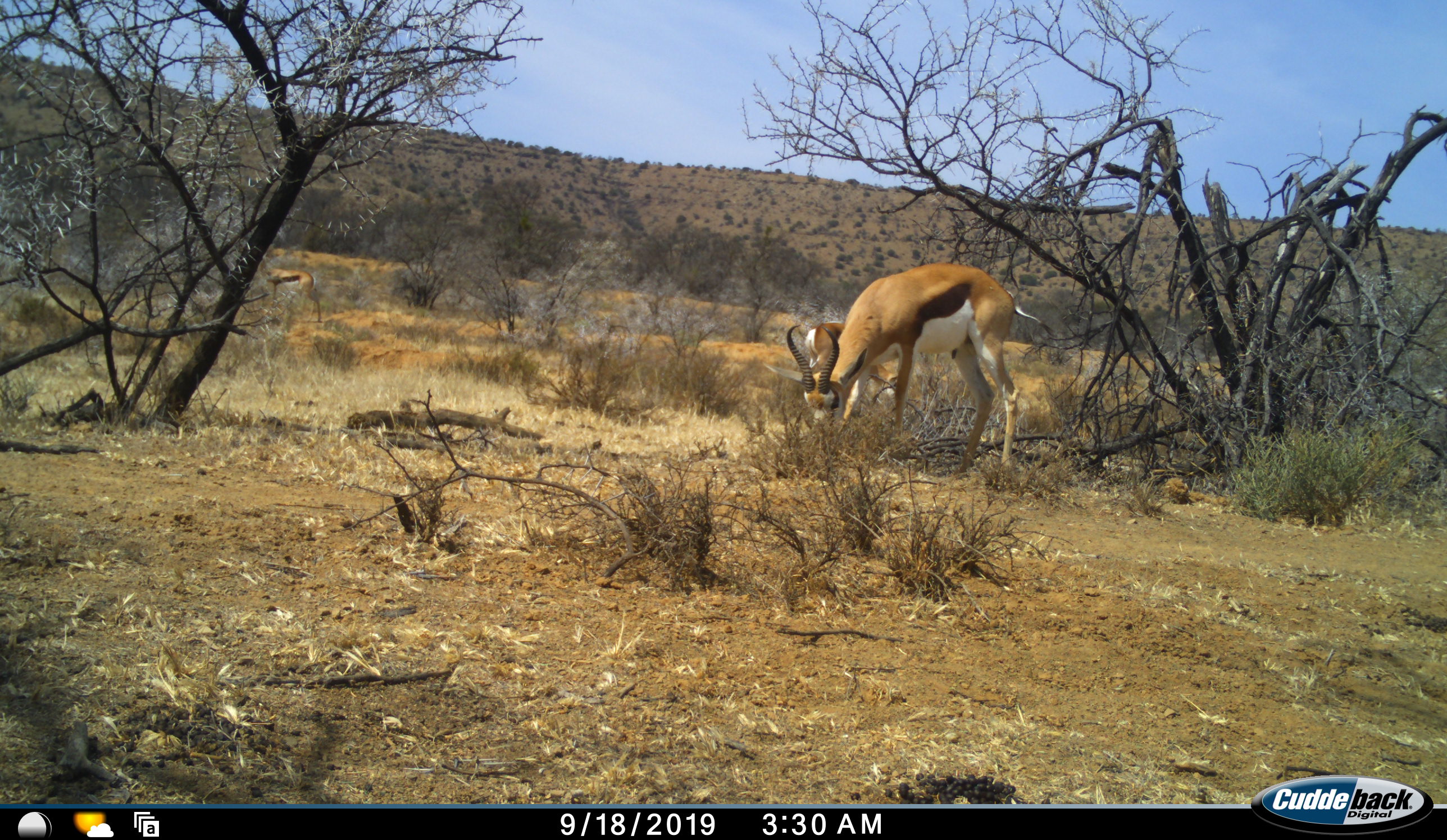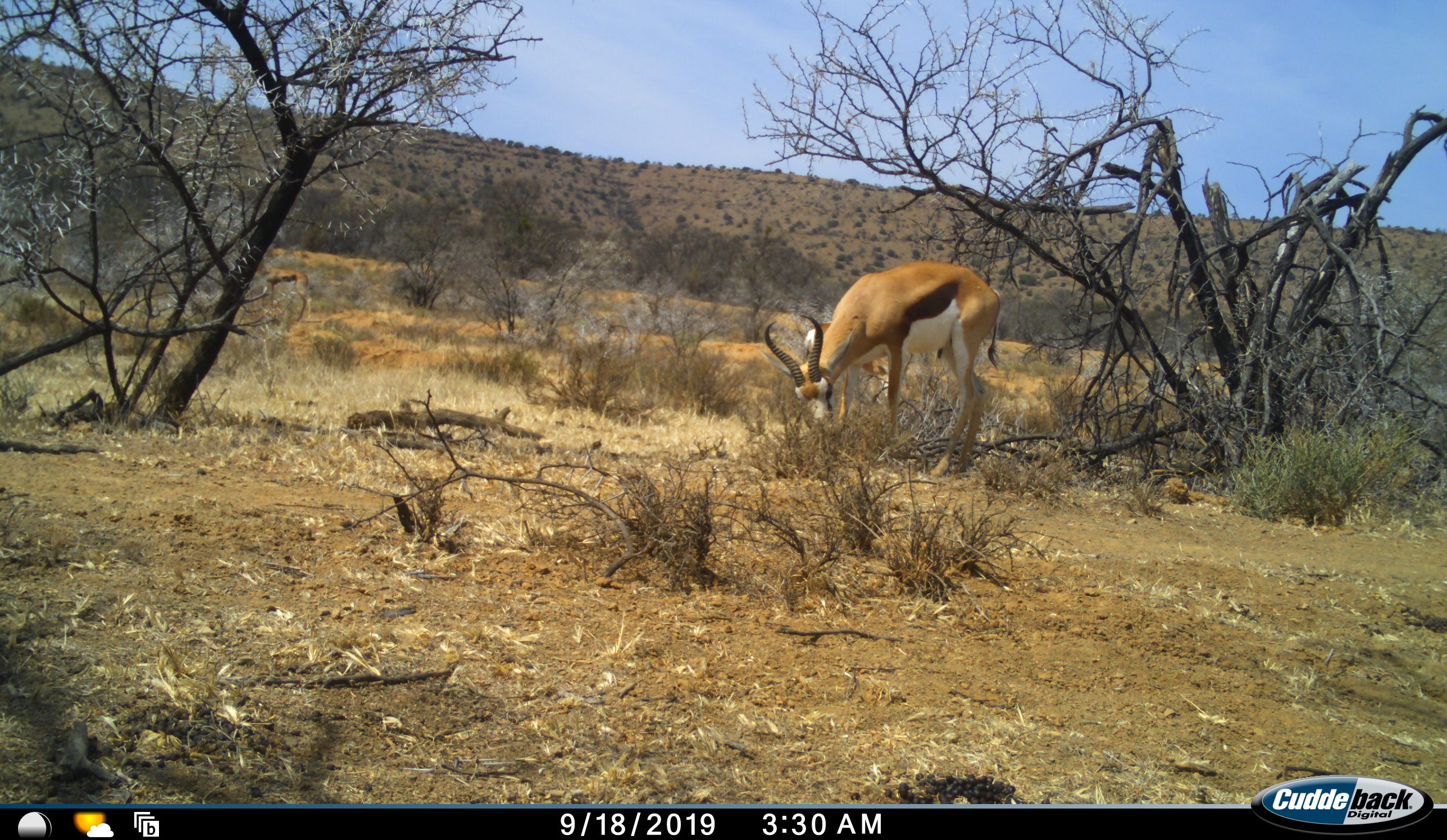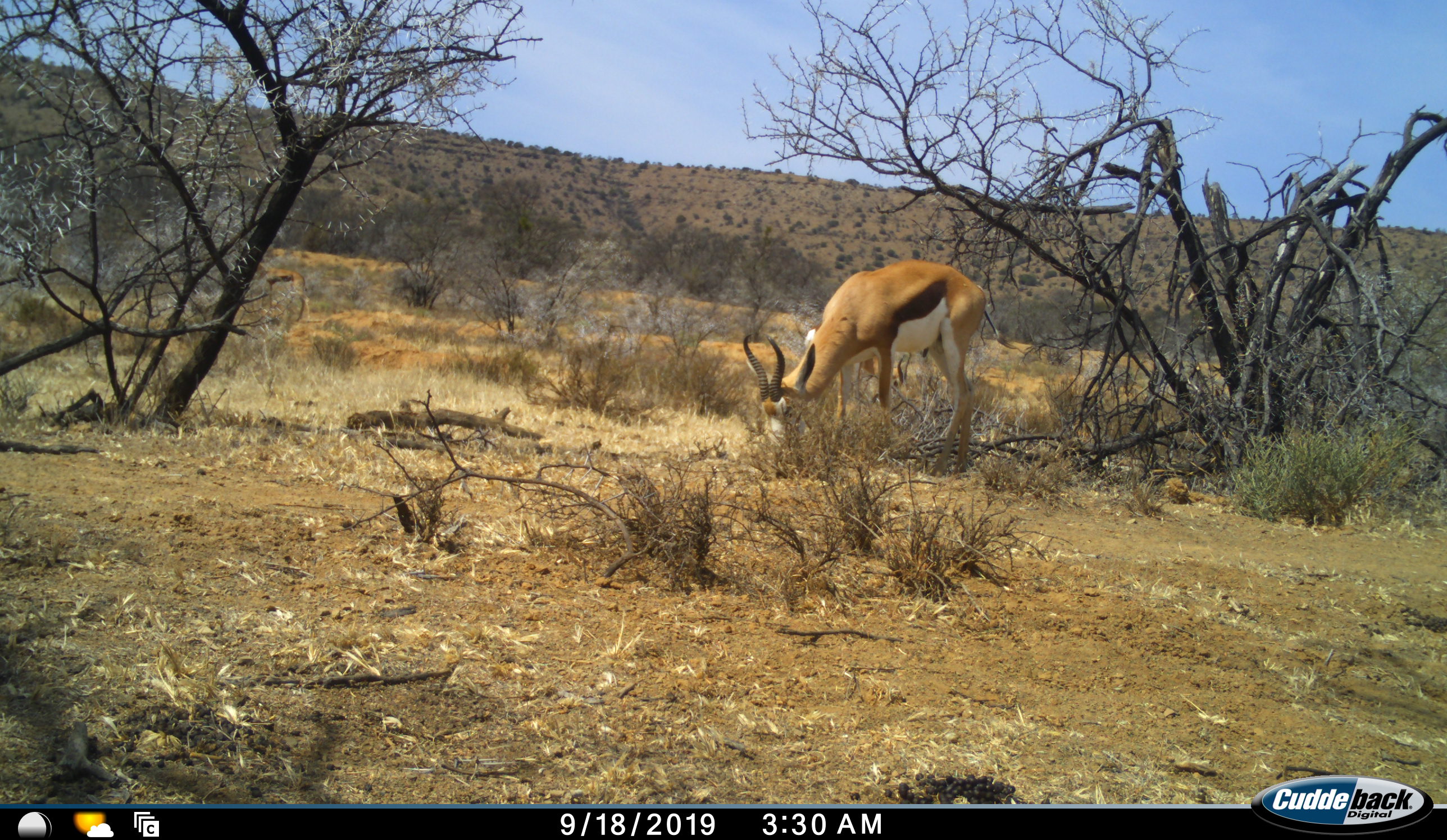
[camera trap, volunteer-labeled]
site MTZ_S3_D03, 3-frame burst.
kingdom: Animalia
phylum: Chordata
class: Mammalia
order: Artiodactyla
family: Bovidae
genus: Antidorcas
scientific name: Antidorcas marsupialis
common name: springbok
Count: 2.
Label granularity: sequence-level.